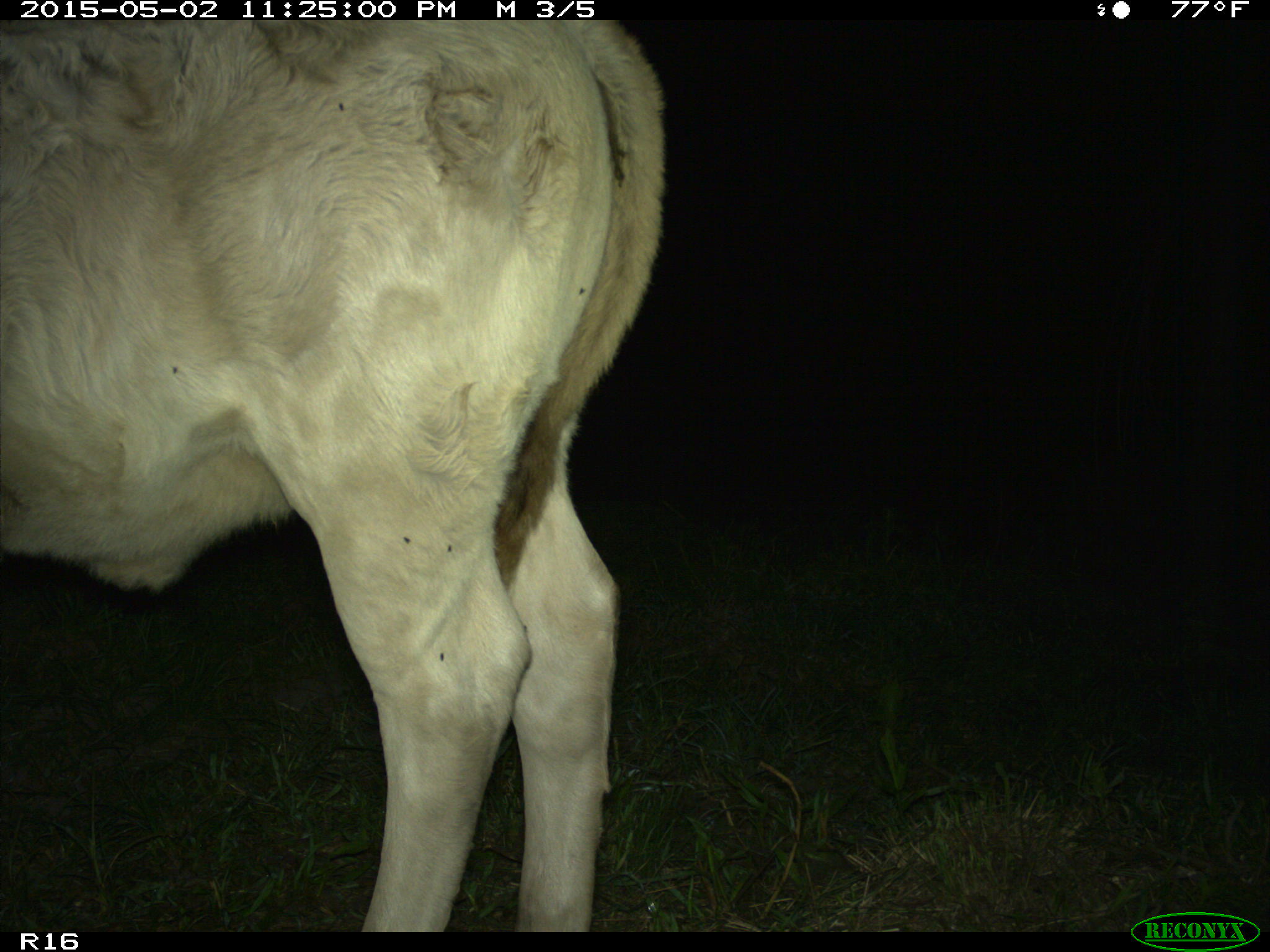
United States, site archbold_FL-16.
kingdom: Animalia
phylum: Chordata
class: Mammalia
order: Artiodactyla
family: Bovidae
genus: Bos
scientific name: Bos taurus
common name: domestic cow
Bos taurus (domestic cow).